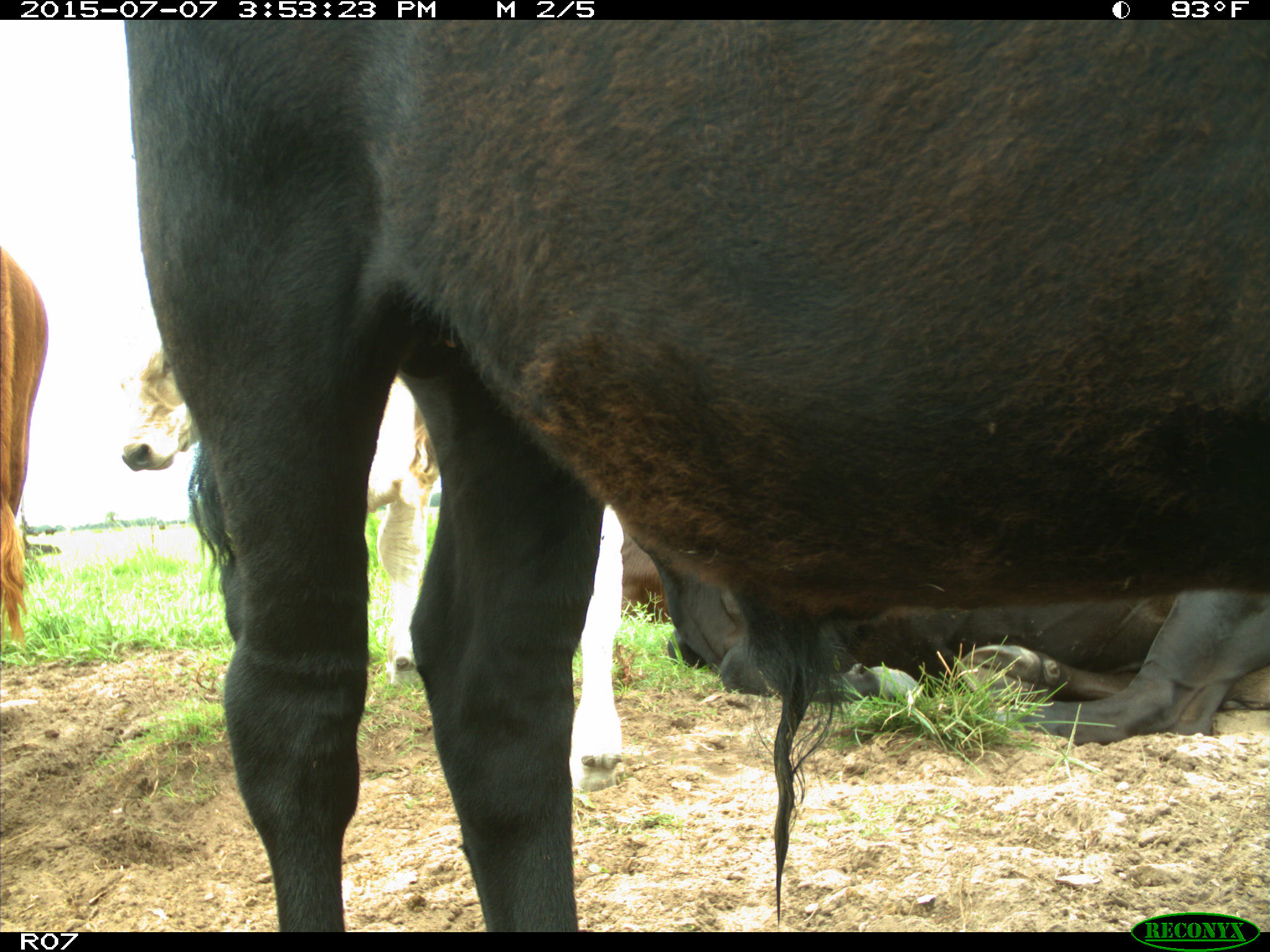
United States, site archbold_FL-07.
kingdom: Animalia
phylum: Chordata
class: Mammalia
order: Artiodactyla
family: Bovidae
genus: Bos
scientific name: Bos taurus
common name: domestic cow